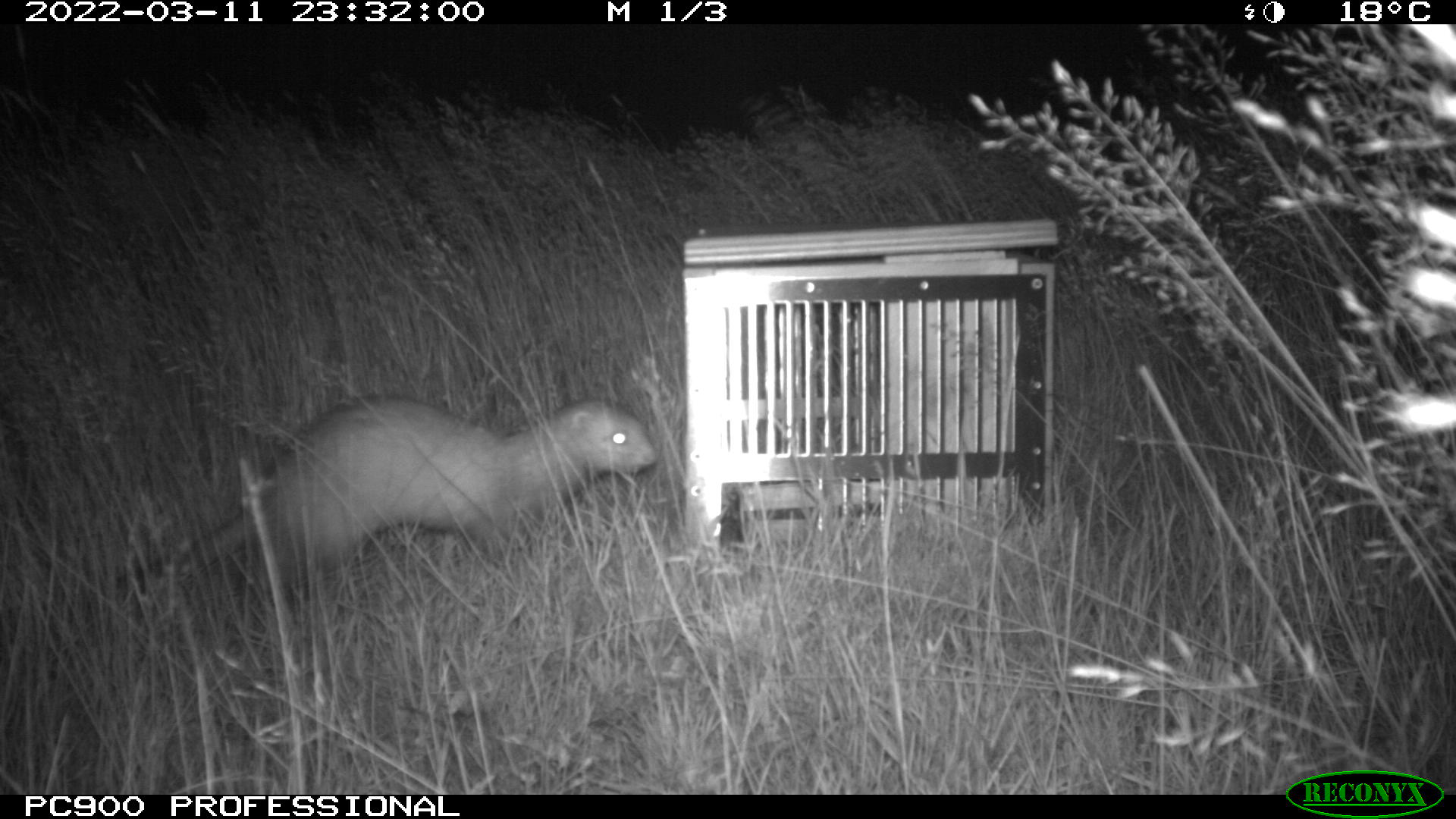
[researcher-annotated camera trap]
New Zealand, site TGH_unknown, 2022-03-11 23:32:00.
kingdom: Animalia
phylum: Chordata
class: Mammalia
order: Carnivora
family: Mustelidae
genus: Mustela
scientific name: Mustela furo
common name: ferret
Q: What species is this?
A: Ferret (Mustela furo).